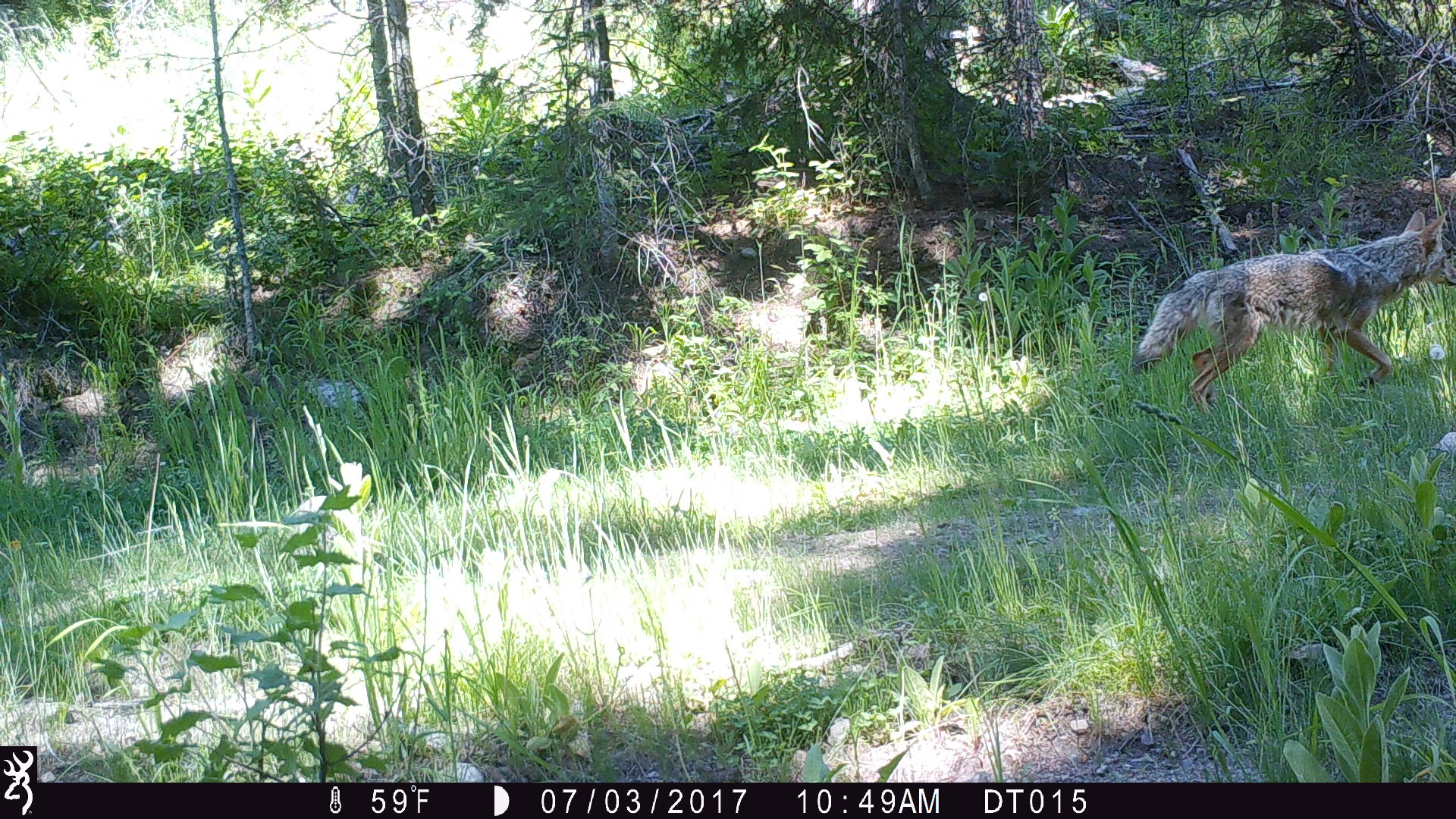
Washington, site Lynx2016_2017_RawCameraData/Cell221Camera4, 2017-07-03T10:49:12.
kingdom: Animalia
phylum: Chordata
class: Mammalia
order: Carnivora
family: Canidae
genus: Canis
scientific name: Canis latrans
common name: coyote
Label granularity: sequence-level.